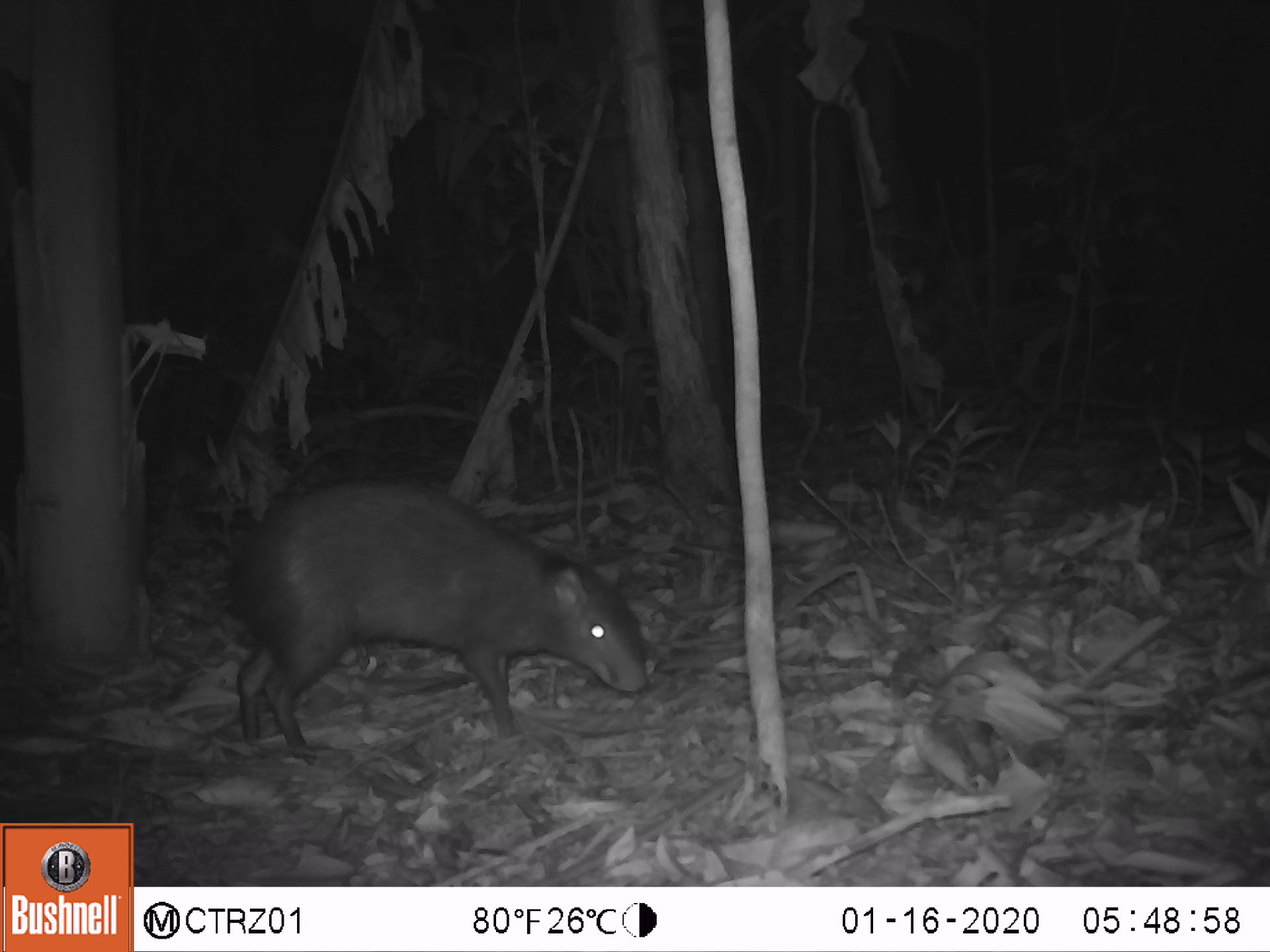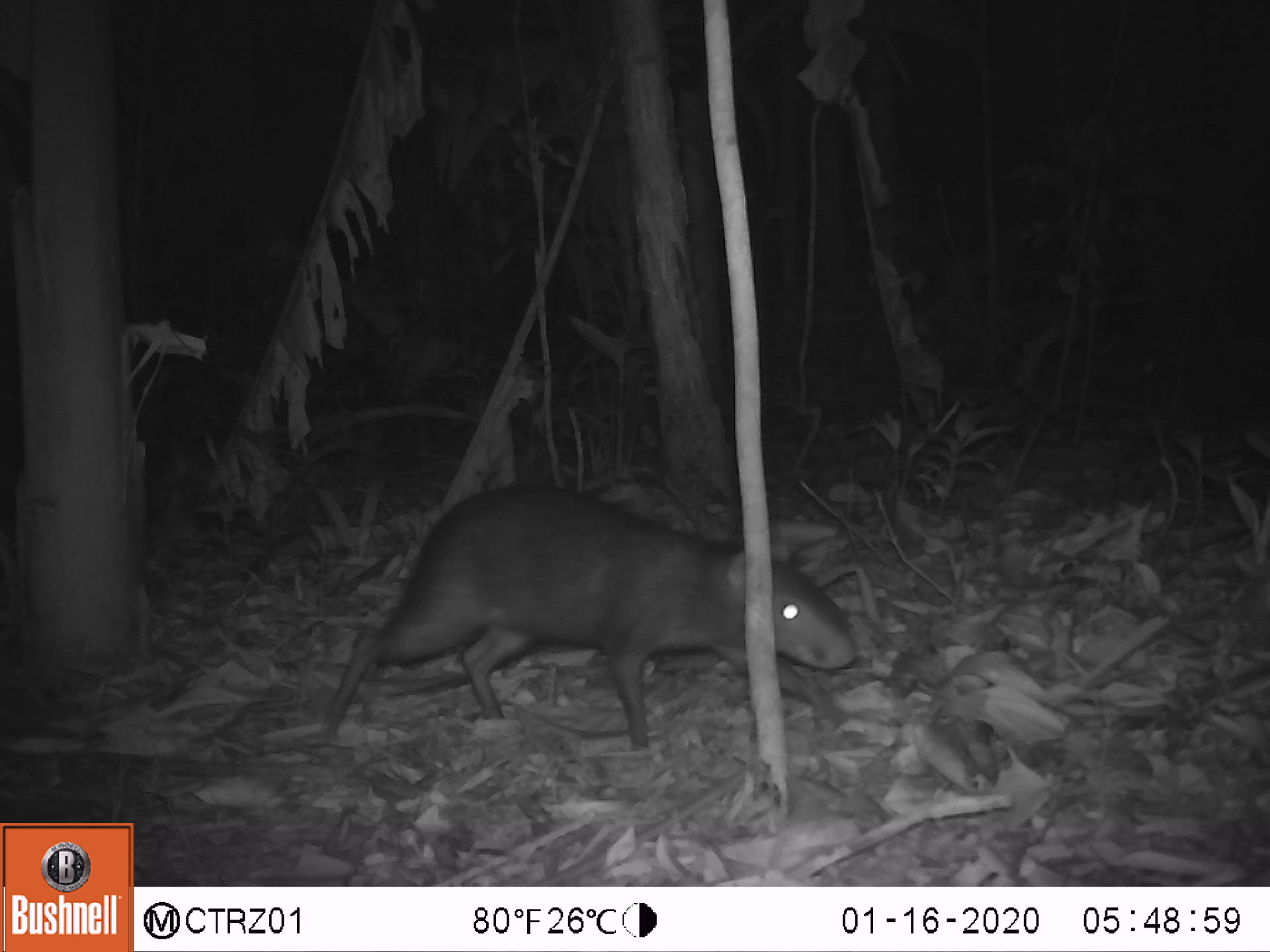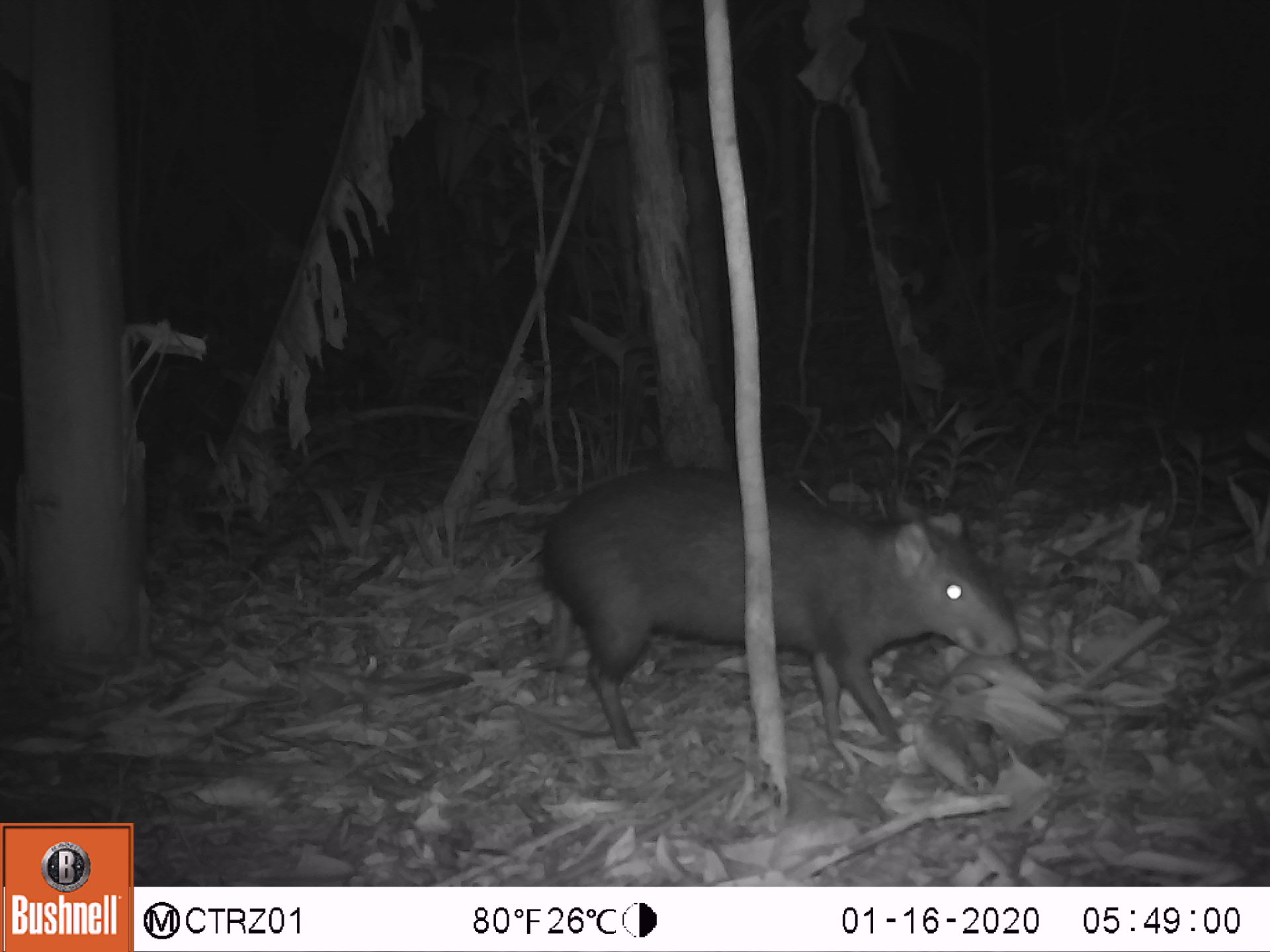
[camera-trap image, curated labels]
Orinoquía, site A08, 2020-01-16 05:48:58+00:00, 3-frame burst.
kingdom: Animalia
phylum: Chordata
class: Mammalia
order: Rodentia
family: Dasyproctidae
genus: Dasyprocta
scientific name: Dasyprocta fuliginosa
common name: black agouti